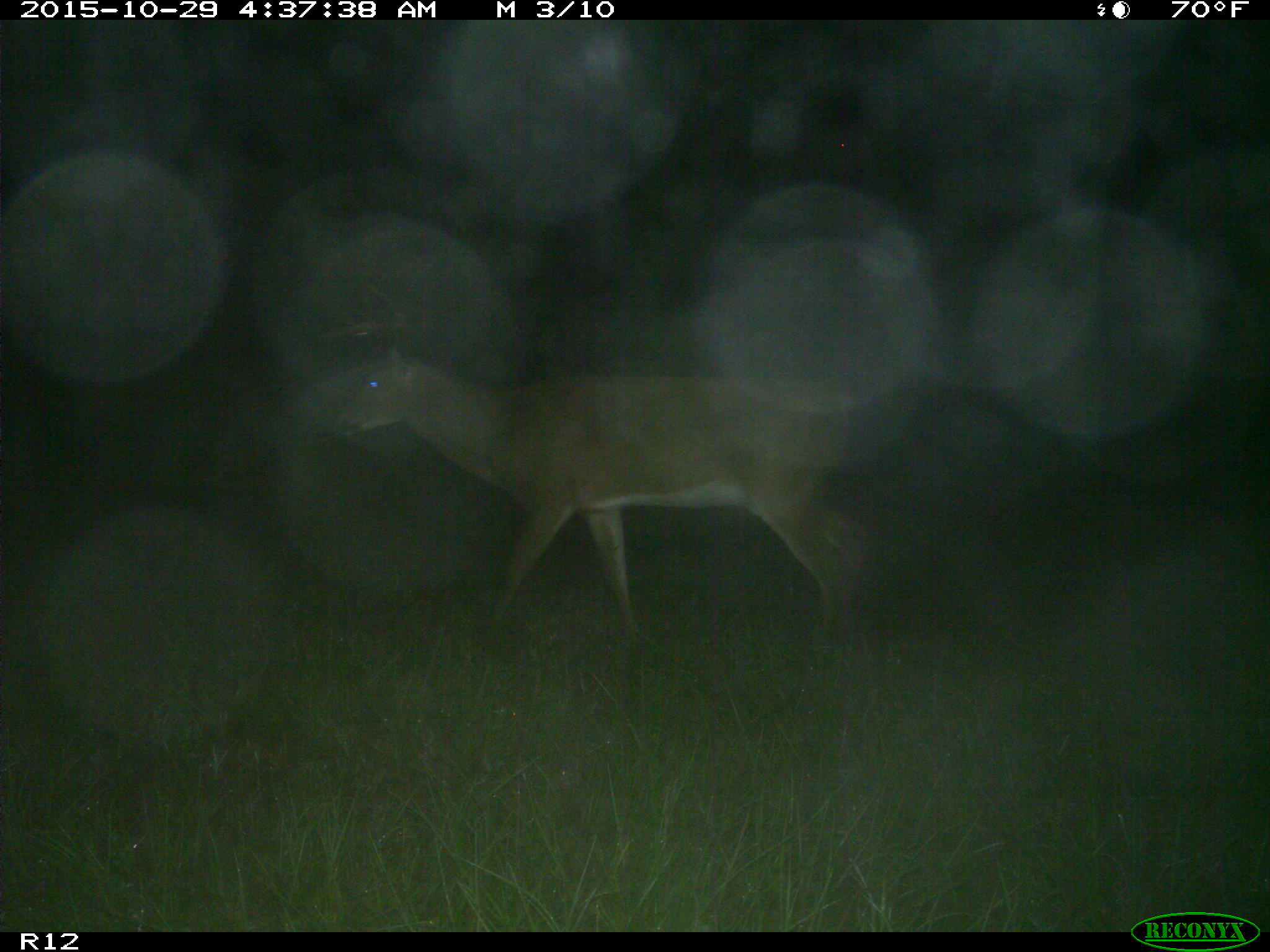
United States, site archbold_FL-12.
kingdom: Animalia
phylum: Chordata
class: Mammalia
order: Artiodactyla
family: Cervidae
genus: Odocoileus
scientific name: Odocoileus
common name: deer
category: unidentified deer